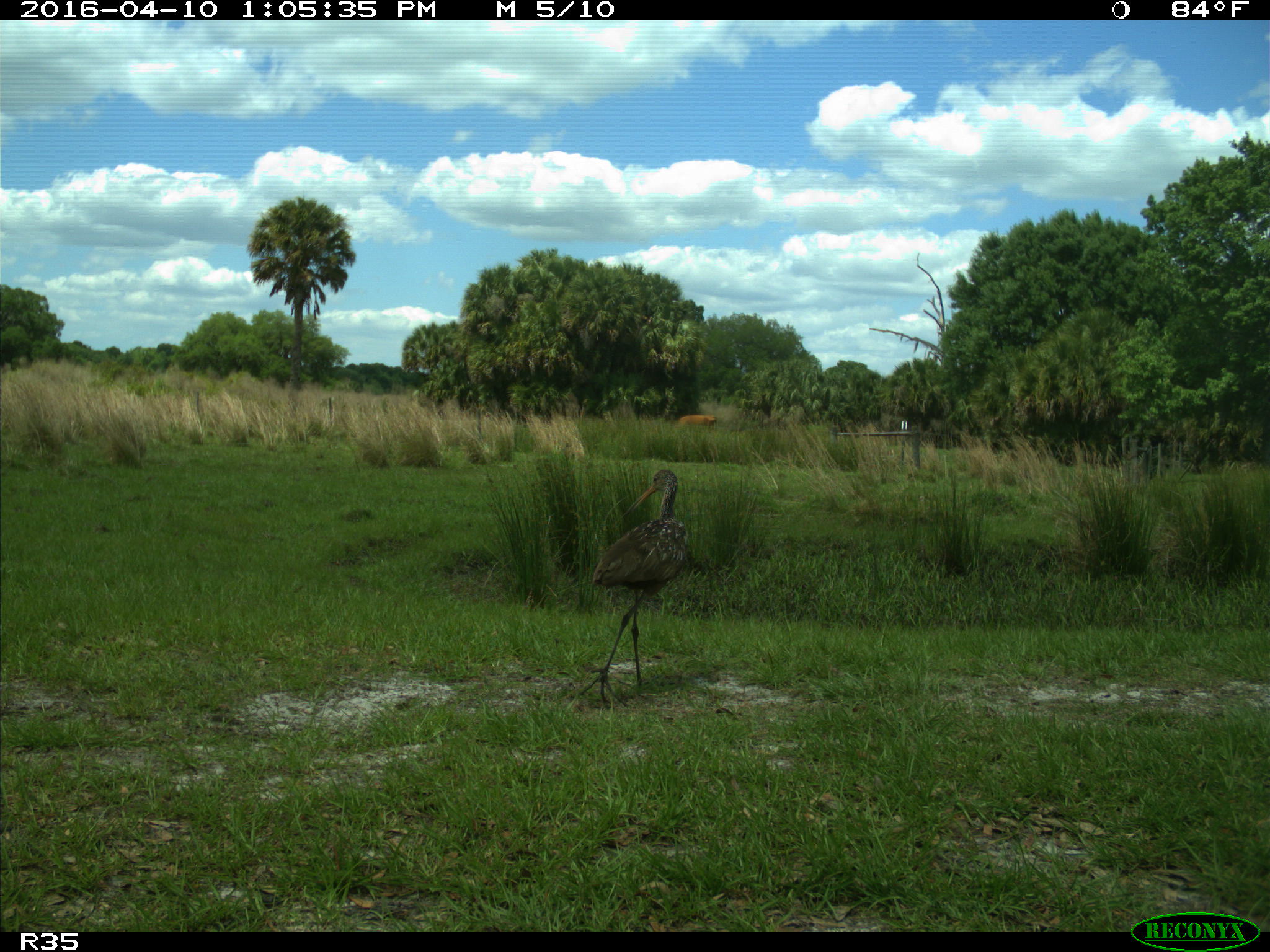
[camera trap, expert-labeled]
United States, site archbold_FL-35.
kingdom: Animalia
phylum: Chordata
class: Aves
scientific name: Aves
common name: birds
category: unidentified bird